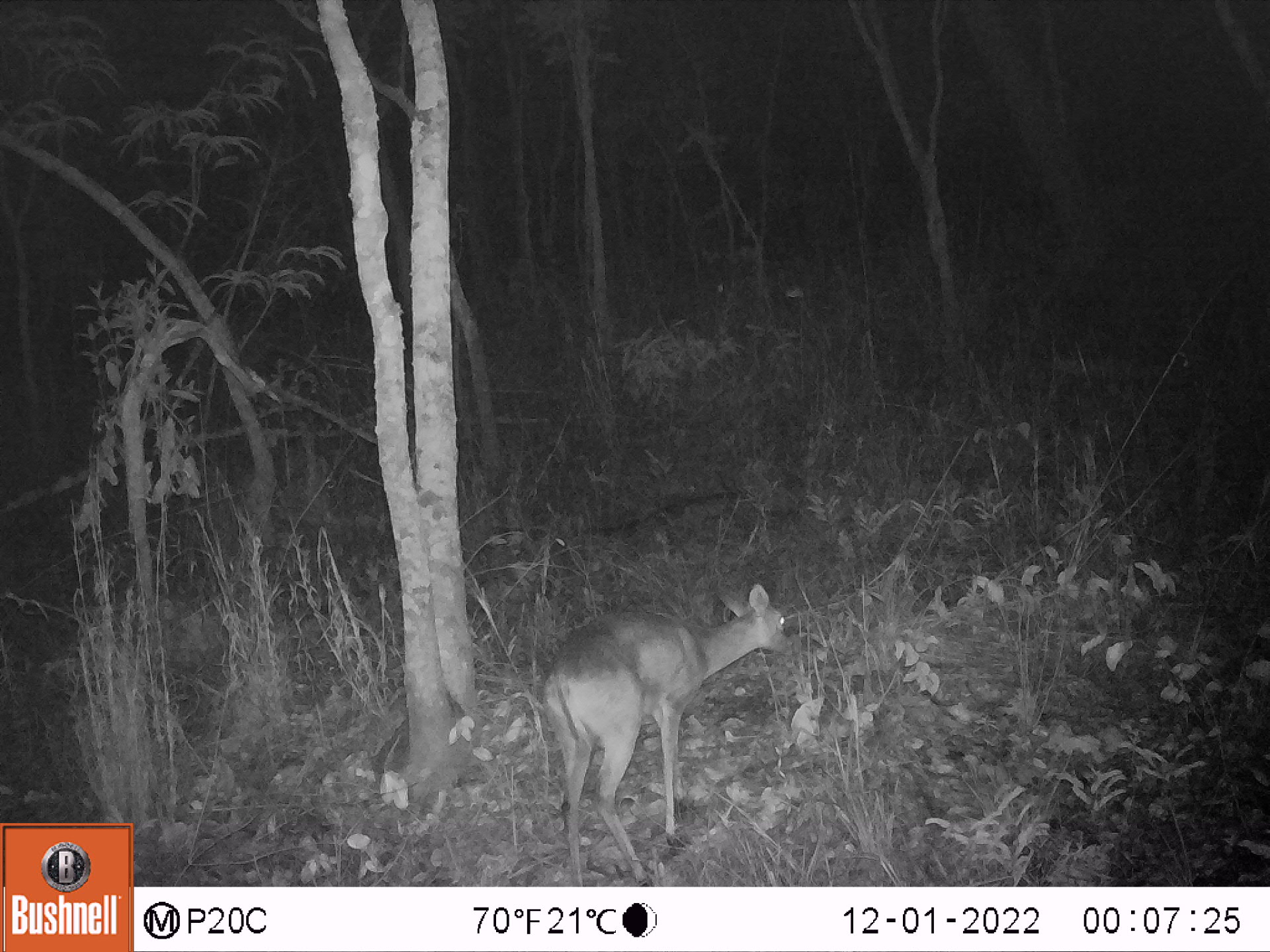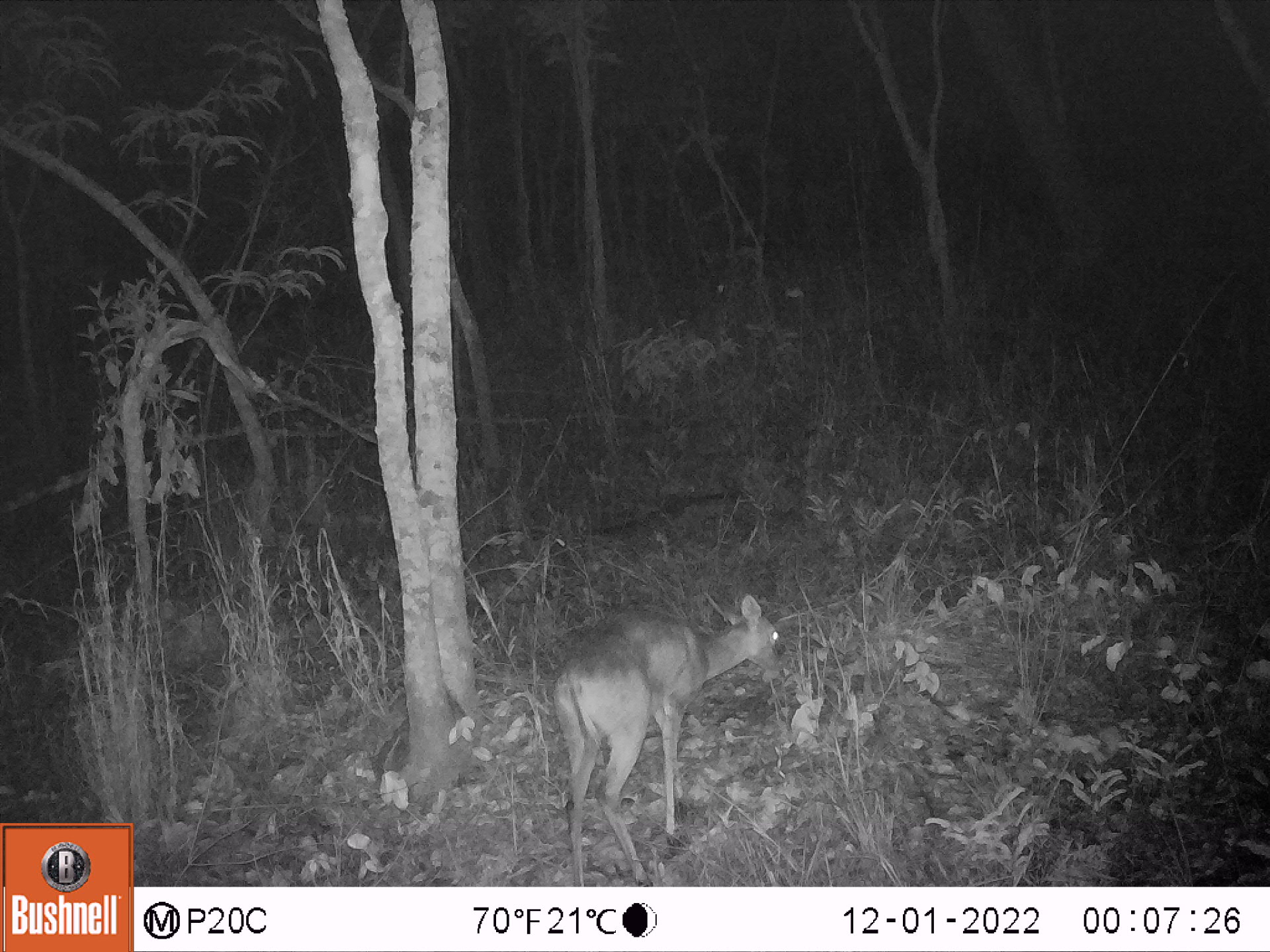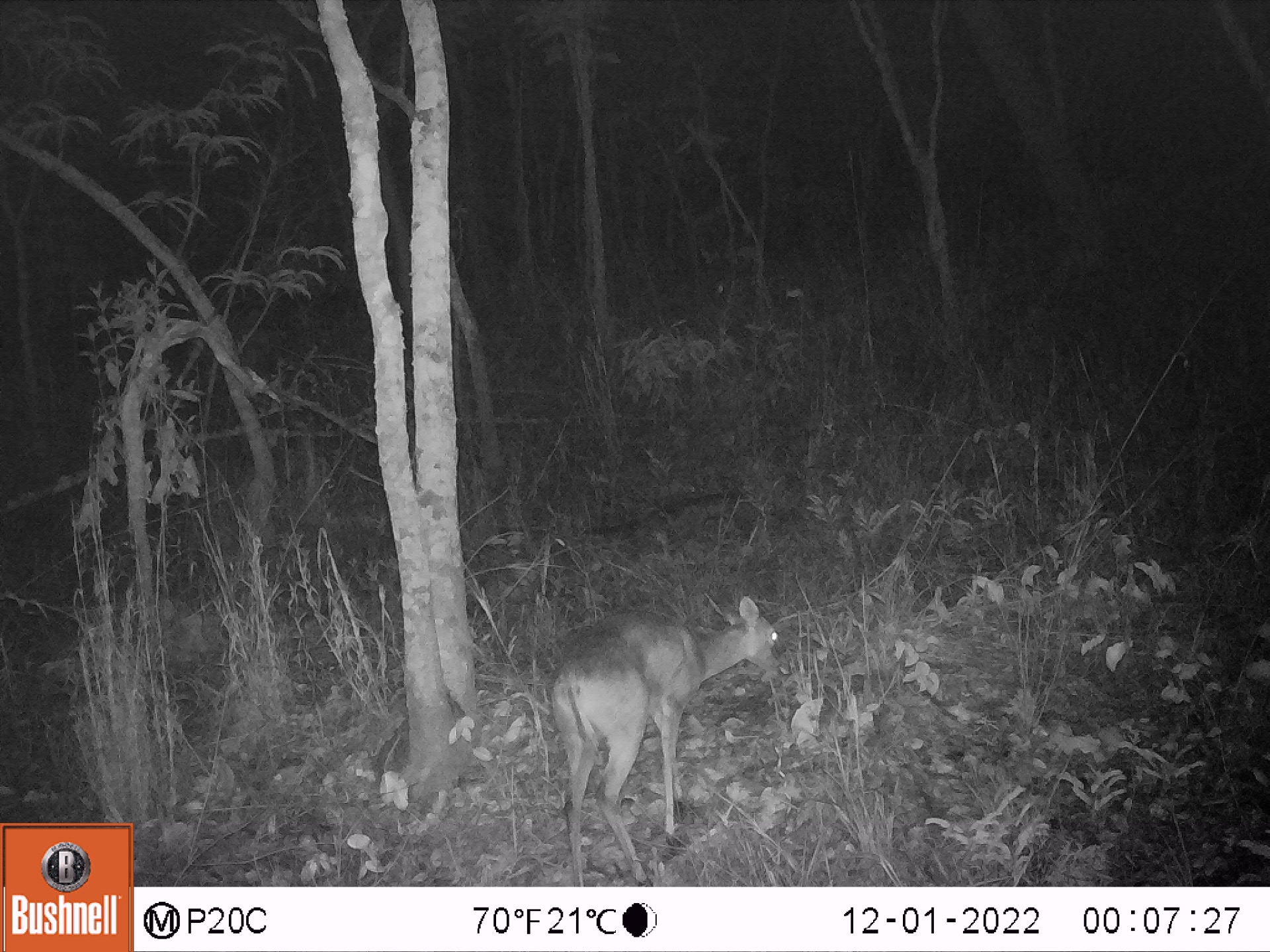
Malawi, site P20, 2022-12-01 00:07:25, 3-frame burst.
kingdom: Animalia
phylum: Chordata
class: Mammalia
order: Artiodactyla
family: Bovidae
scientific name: Antilopinae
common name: small antelope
Small antelope (Antilopinae), count 1.